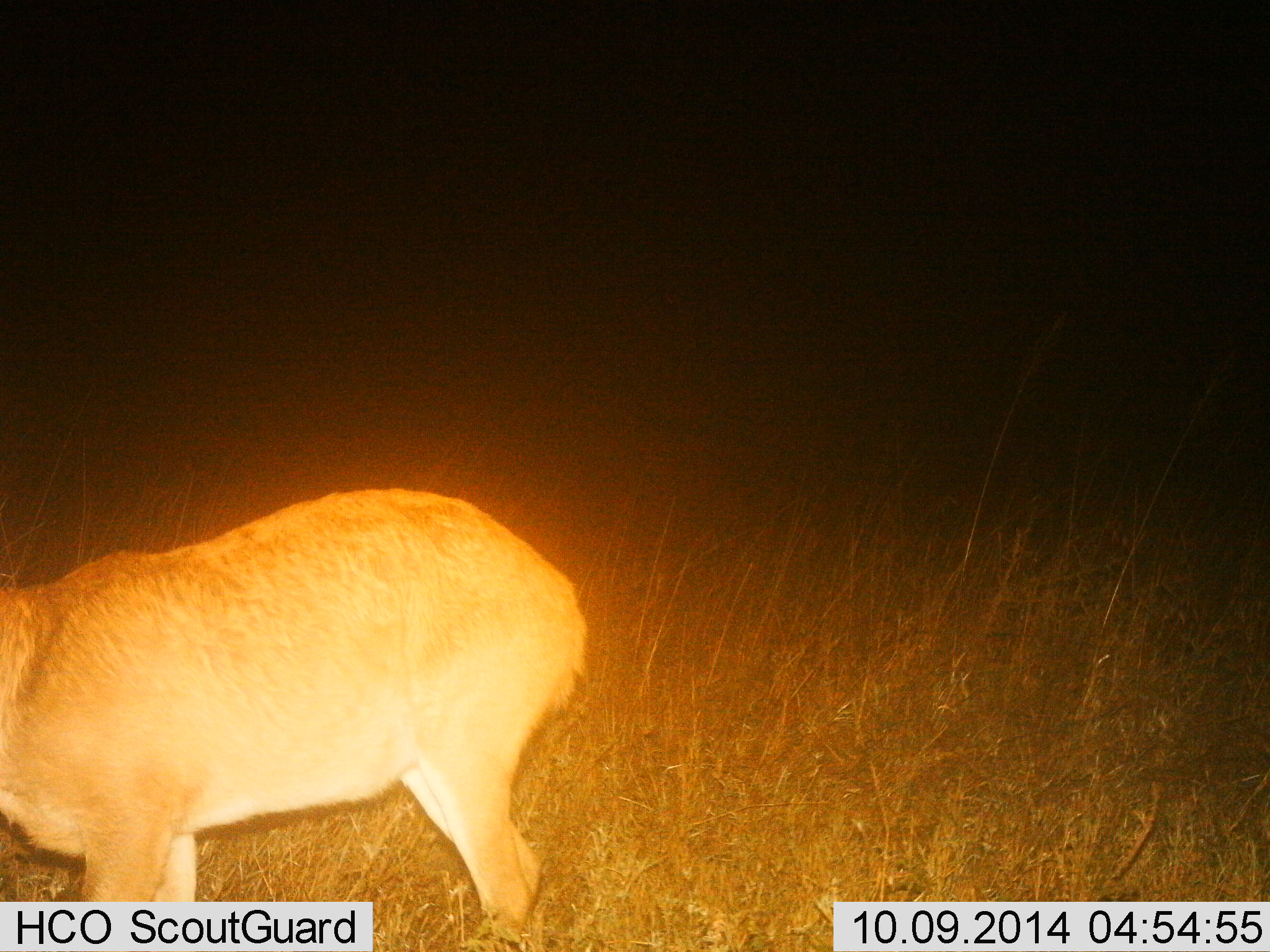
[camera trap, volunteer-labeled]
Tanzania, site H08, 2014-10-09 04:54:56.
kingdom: Animalia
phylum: Chordata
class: Mammalia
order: Artiodactyla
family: Bovidae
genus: Redunca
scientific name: Redunca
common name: reedbuck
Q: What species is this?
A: Reedbuck (Redunca).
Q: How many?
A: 1.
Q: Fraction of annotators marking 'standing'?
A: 100%.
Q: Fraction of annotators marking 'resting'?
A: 0%.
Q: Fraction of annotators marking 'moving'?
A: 0%.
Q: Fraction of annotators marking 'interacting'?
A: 0%.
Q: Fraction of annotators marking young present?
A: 0%.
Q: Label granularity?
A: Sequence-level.